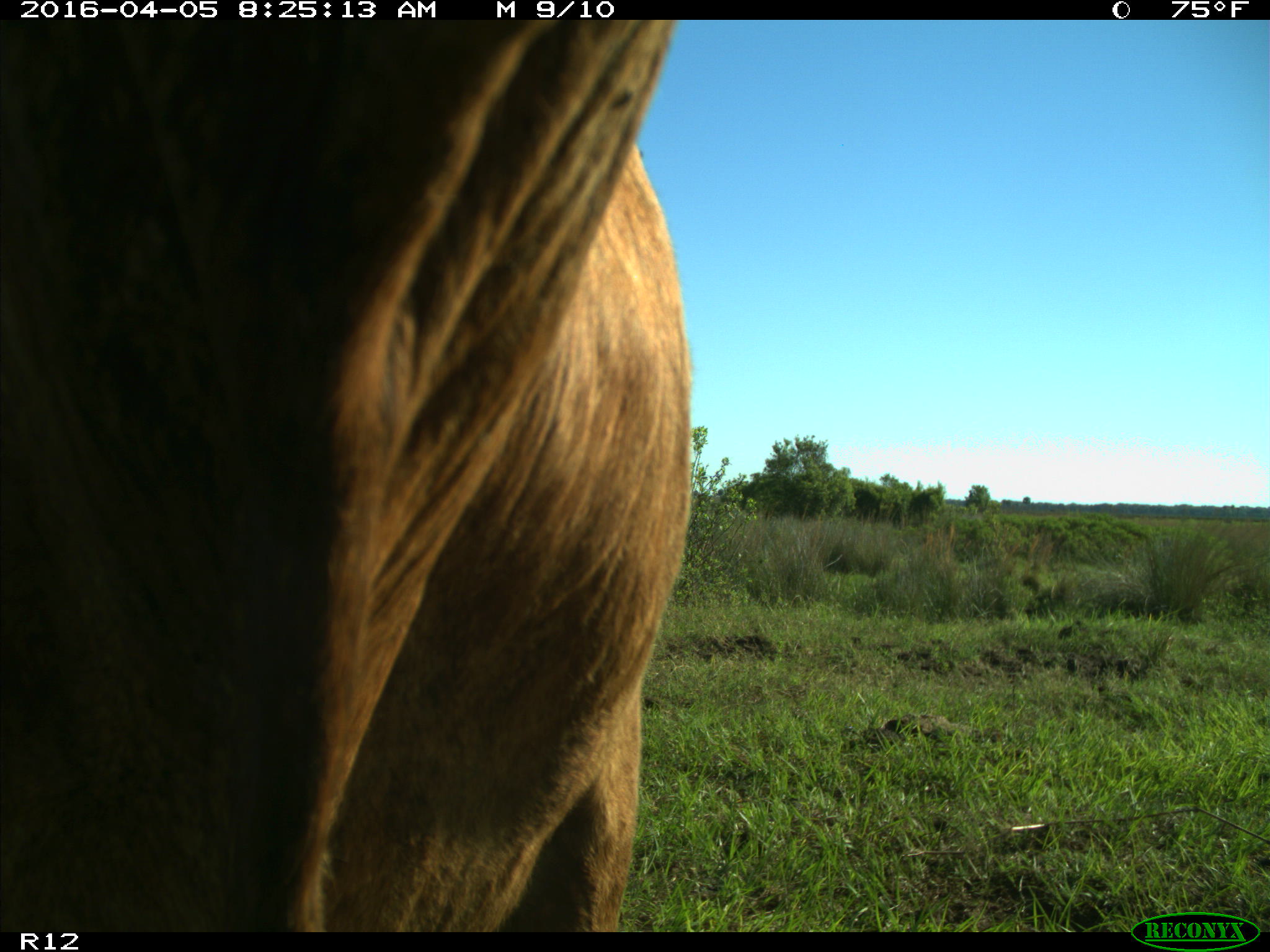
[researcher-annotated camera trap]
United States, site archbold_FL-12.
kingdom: Animalia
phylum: Chordata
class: Mammalia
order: Artiodactyla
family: Bovidae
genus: Bos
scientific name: Bos taurus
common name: domestic cow